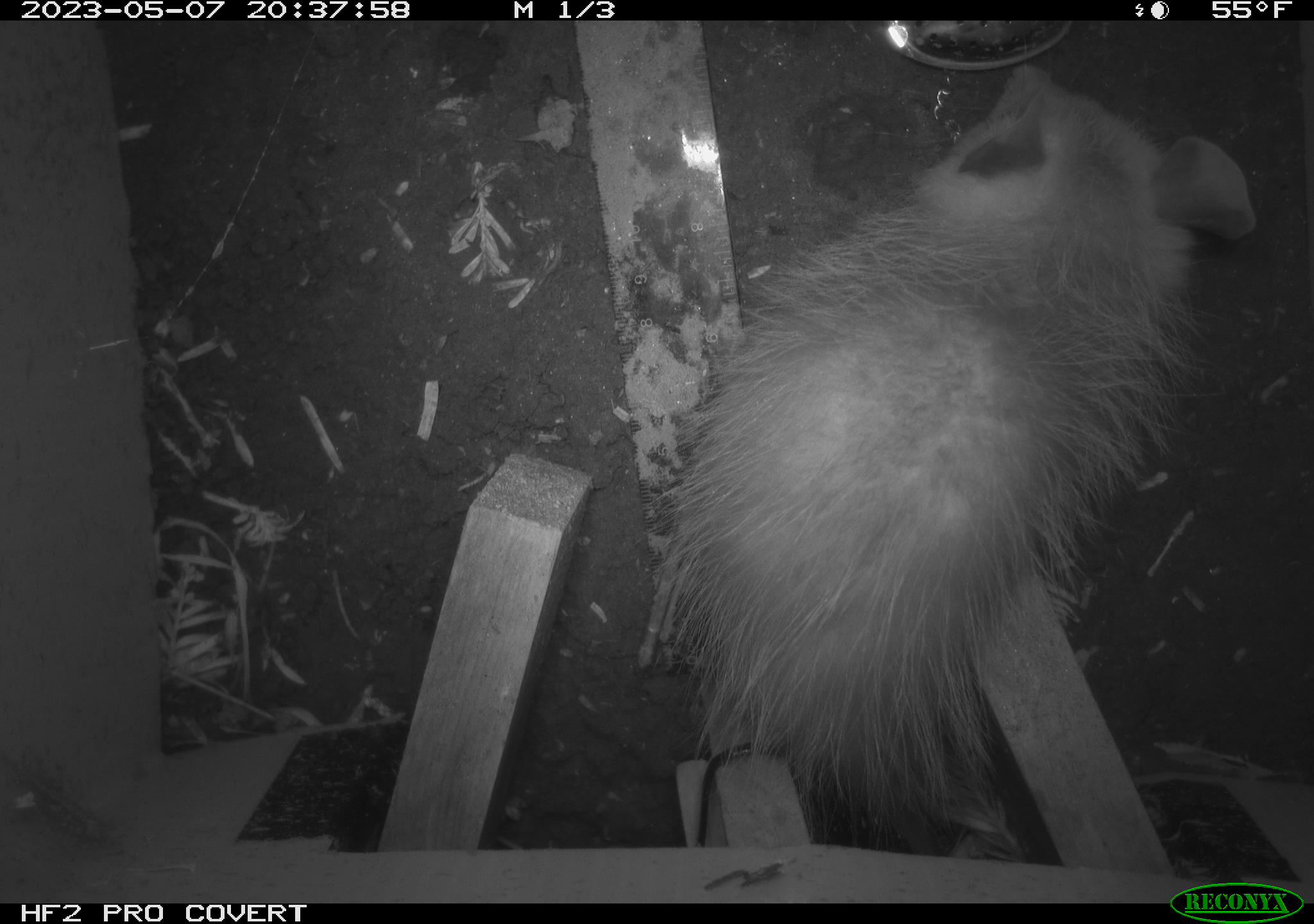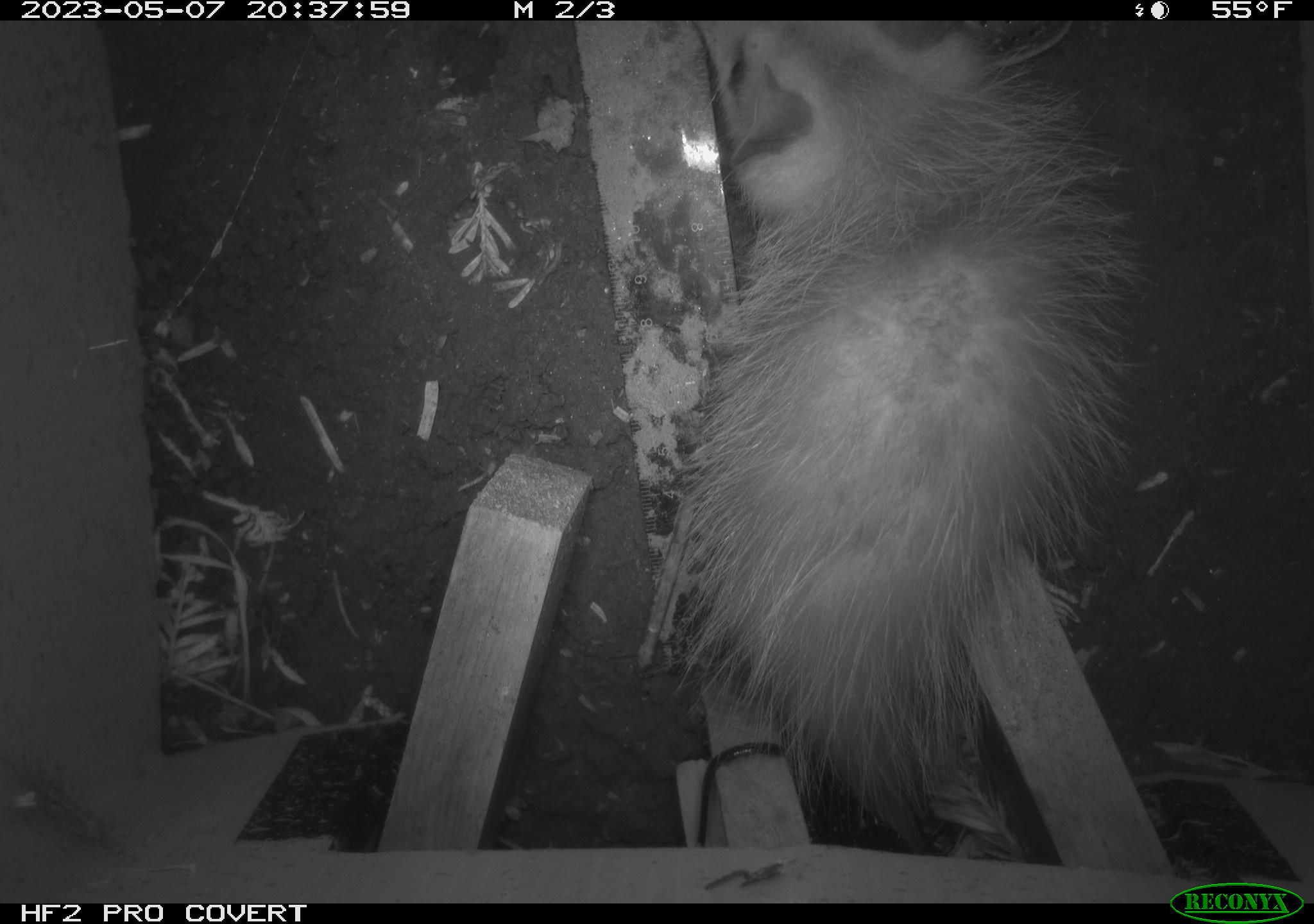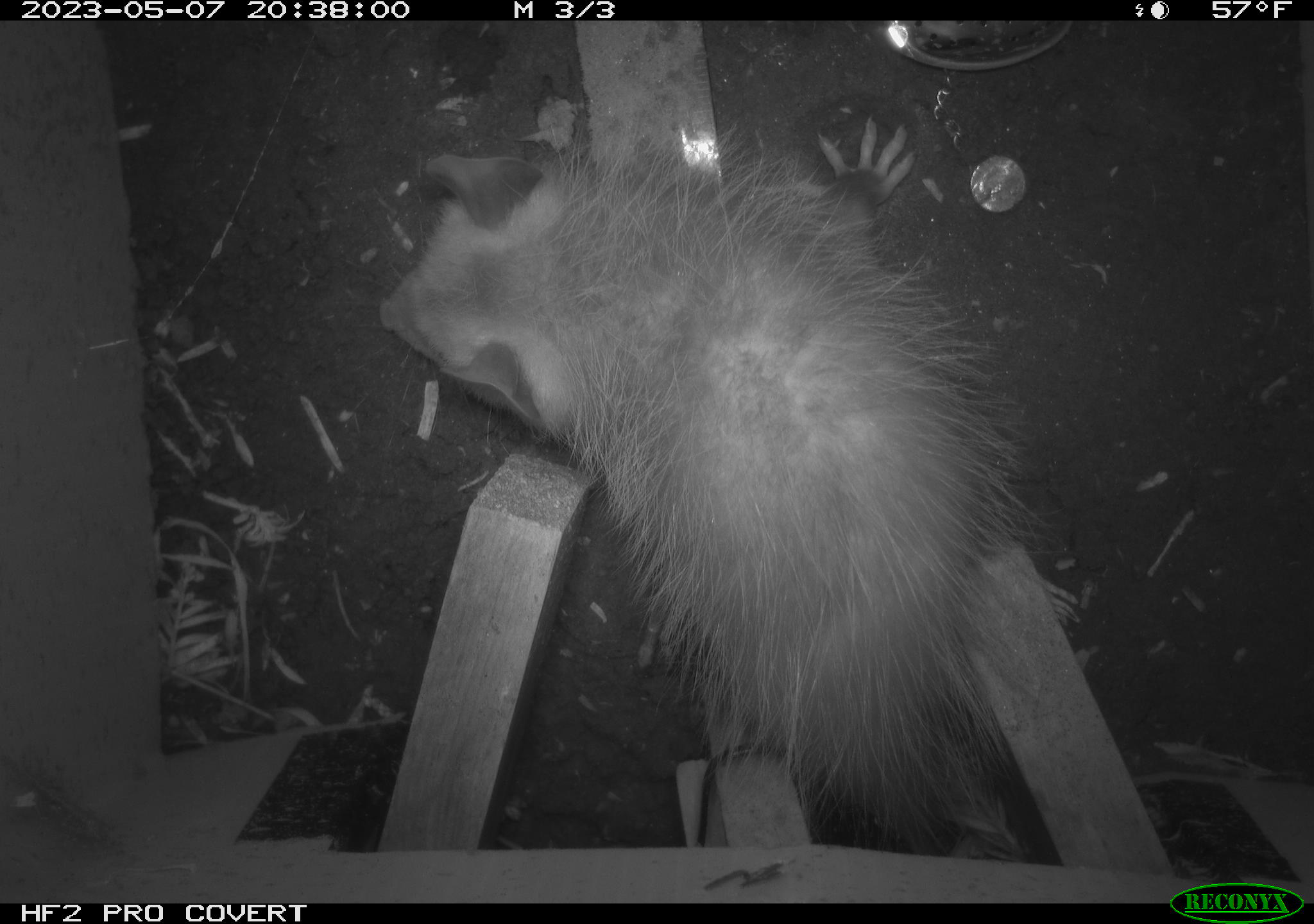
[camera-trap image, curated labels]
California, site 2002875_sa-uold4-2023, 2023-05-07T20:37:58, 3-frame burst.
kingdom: Animalia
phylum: Chordata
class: Mammalia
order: Didelphimorphia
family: Didelphidae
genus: Didelphis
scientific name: Didelphis virginiana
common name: virginia opossum